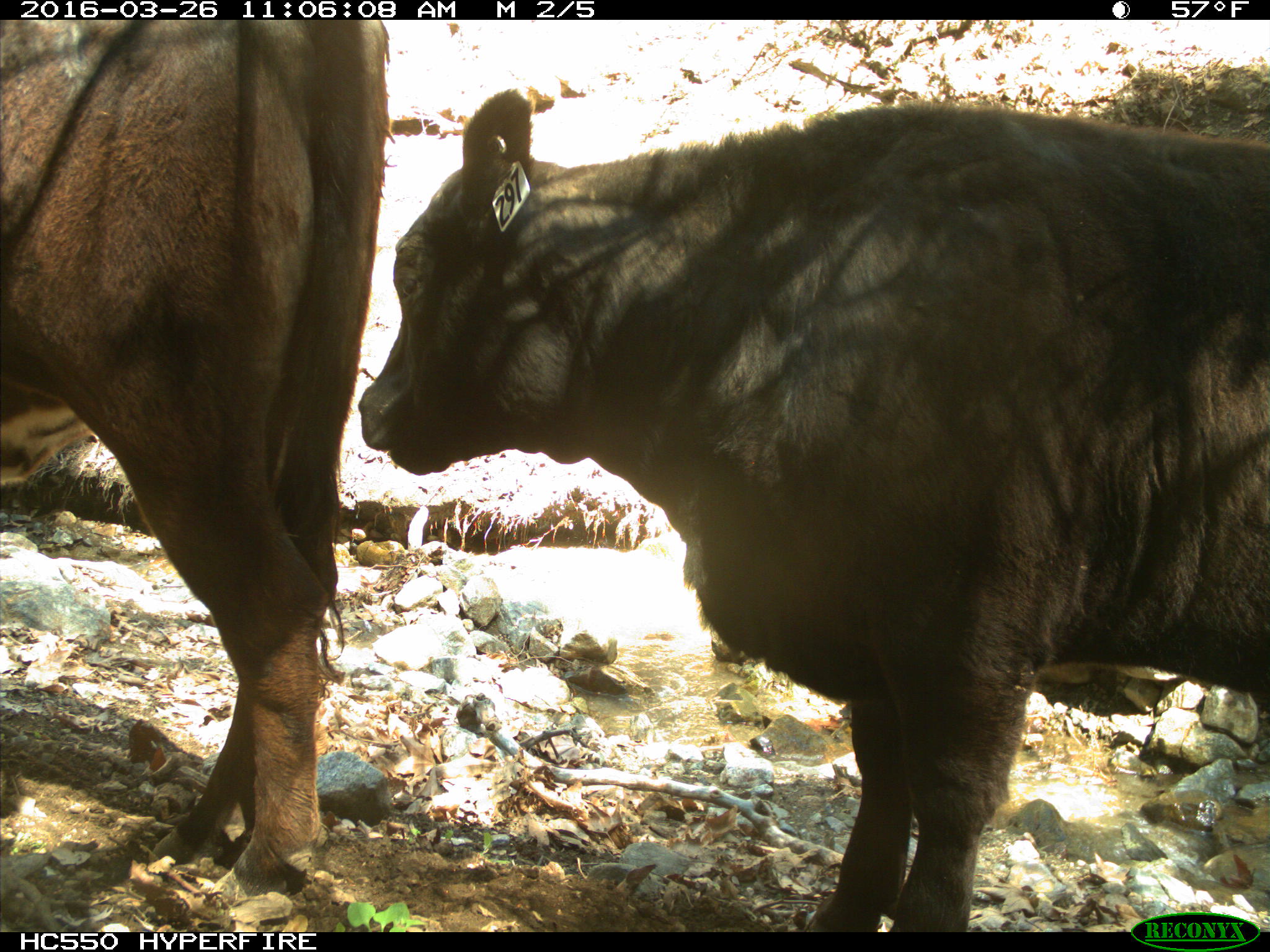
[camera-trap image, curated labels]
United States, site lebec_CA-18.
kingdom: Animalia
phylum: Chordata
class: Mammalia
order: Artiodactyla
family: Bovidae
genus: Bos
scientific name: Bos taurus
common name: domestic cow